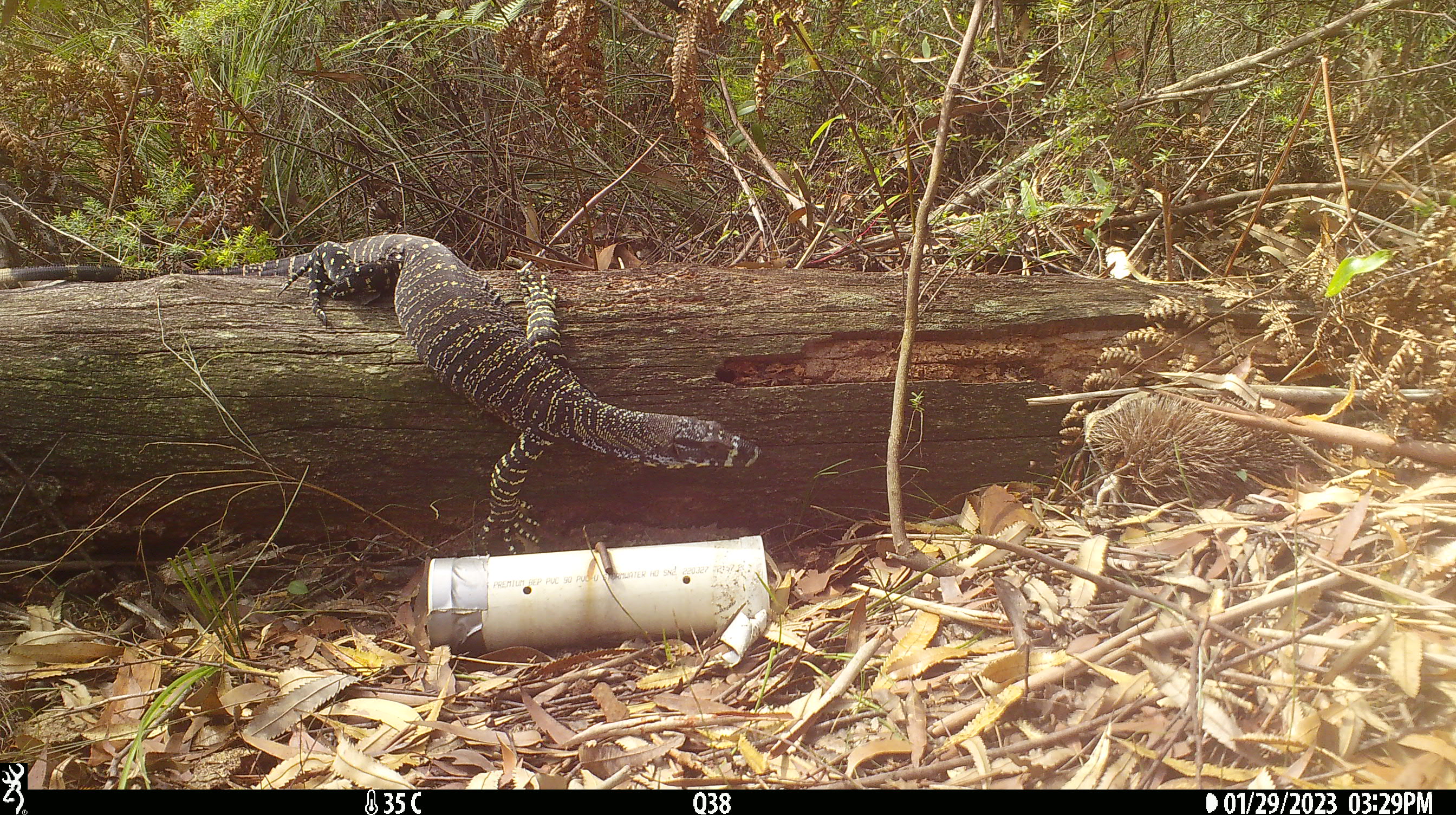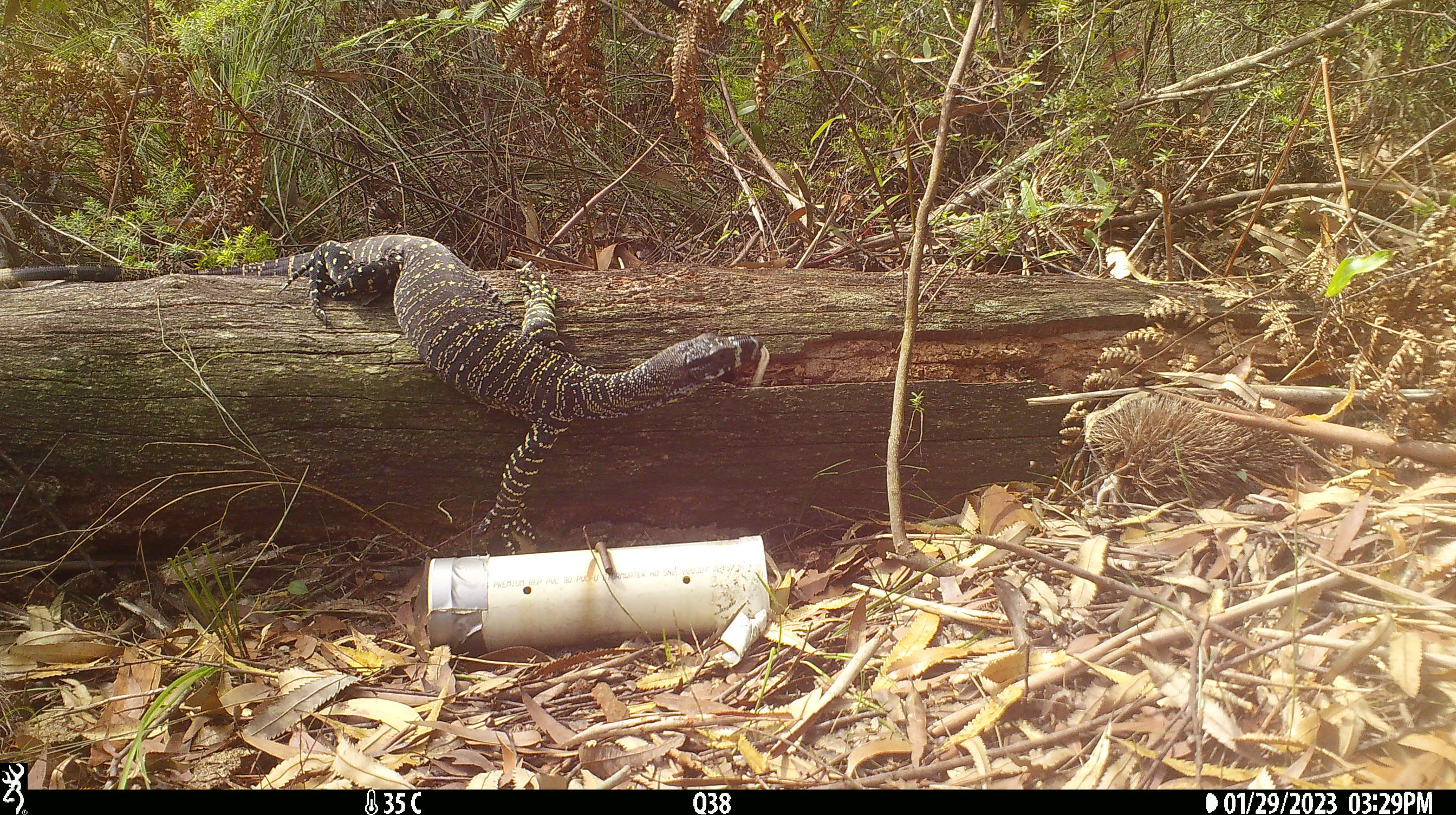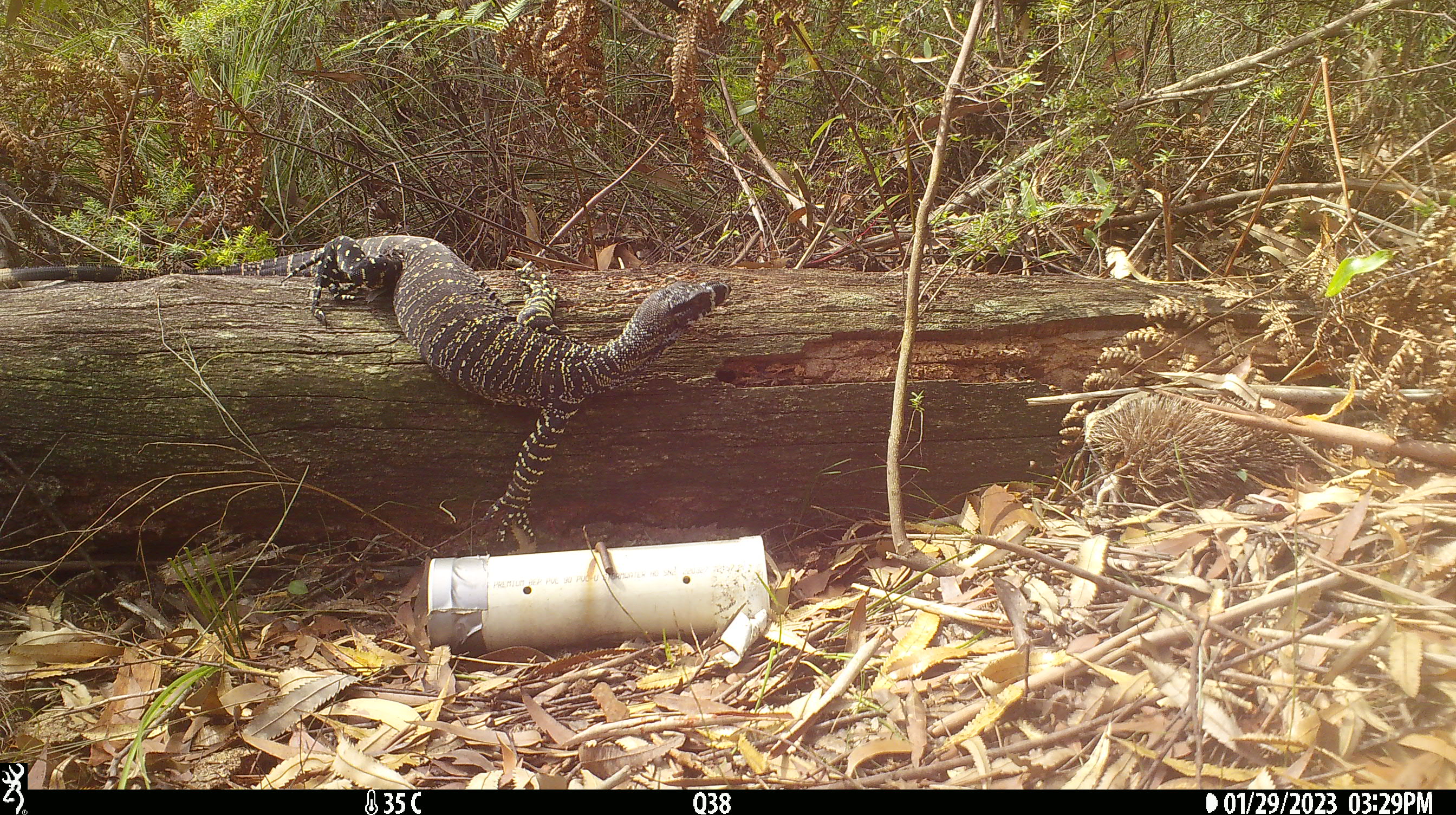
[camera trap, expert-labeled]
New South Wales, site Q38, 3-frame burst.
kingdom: Animalia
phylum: Chordata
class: Reptilia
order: Squamata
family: Varanidae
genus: Varanus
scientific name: Varanus varius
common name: lace monitor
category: goanna